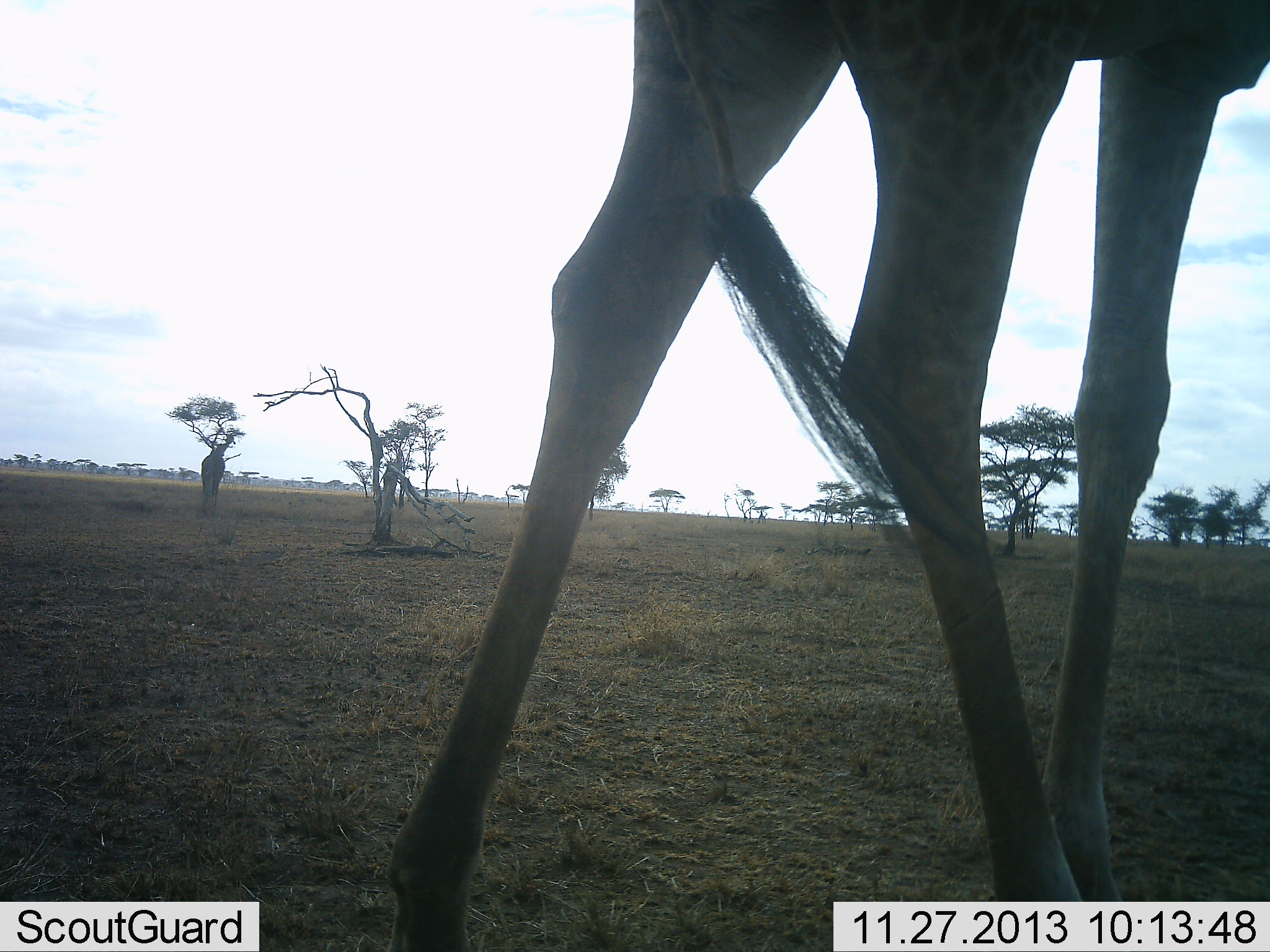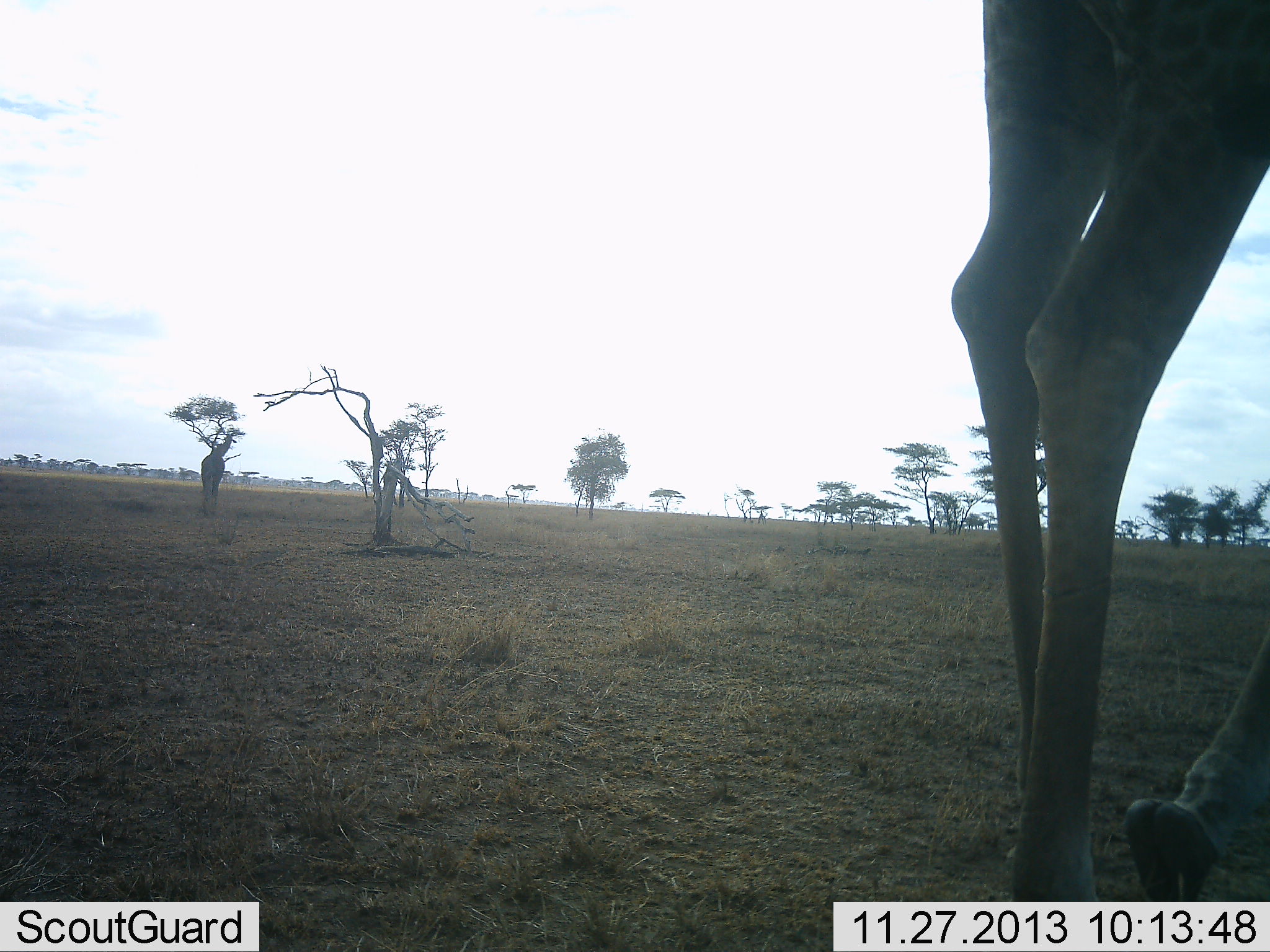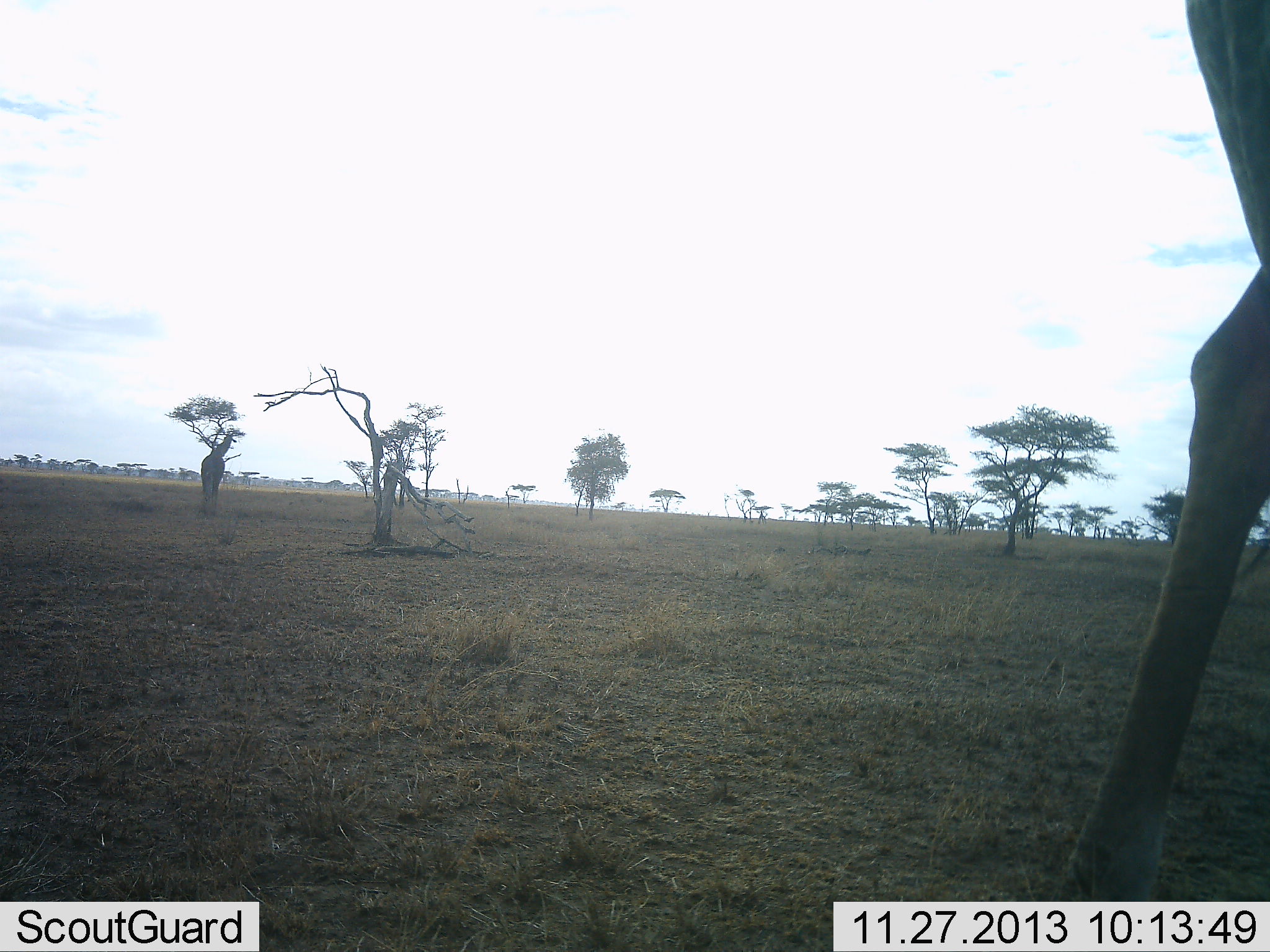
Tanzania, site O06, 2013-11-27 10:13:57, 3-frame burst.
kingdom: Animalia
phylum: Chordata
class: Mammalia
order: Artiodactyla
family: Giraffidae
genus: Giraffa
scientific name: Giraffa camelopardalis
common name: giraffe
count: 2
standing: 30%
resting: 0%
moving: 90%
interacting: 0%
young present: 10%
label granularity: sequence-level